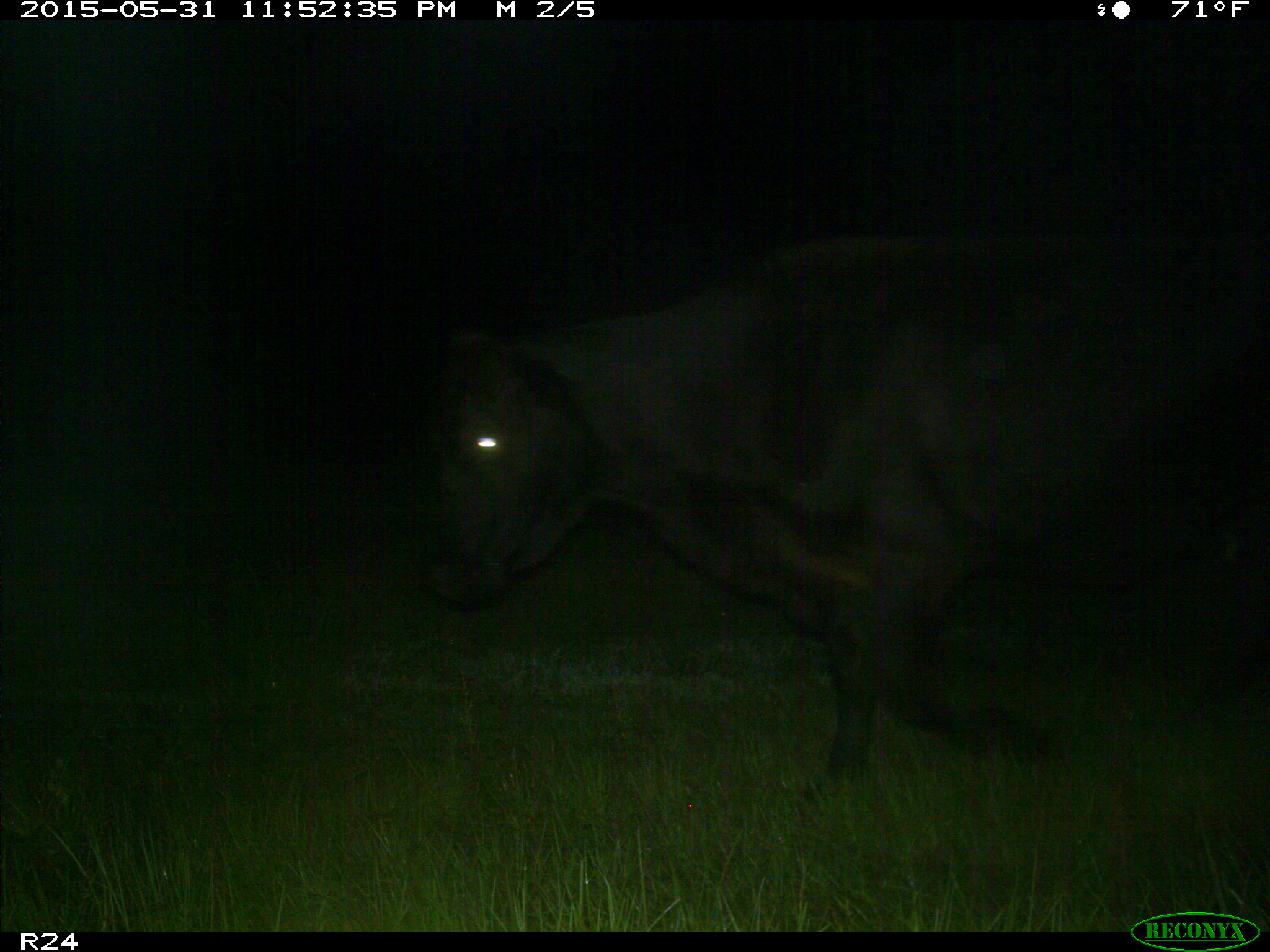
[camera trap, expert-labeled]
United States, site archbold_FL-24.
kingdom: Animalia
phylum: Chordata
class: Mammalia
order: Artiodactyla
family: Bovidae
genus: Bos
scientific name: Bos taurus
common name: domestic cow